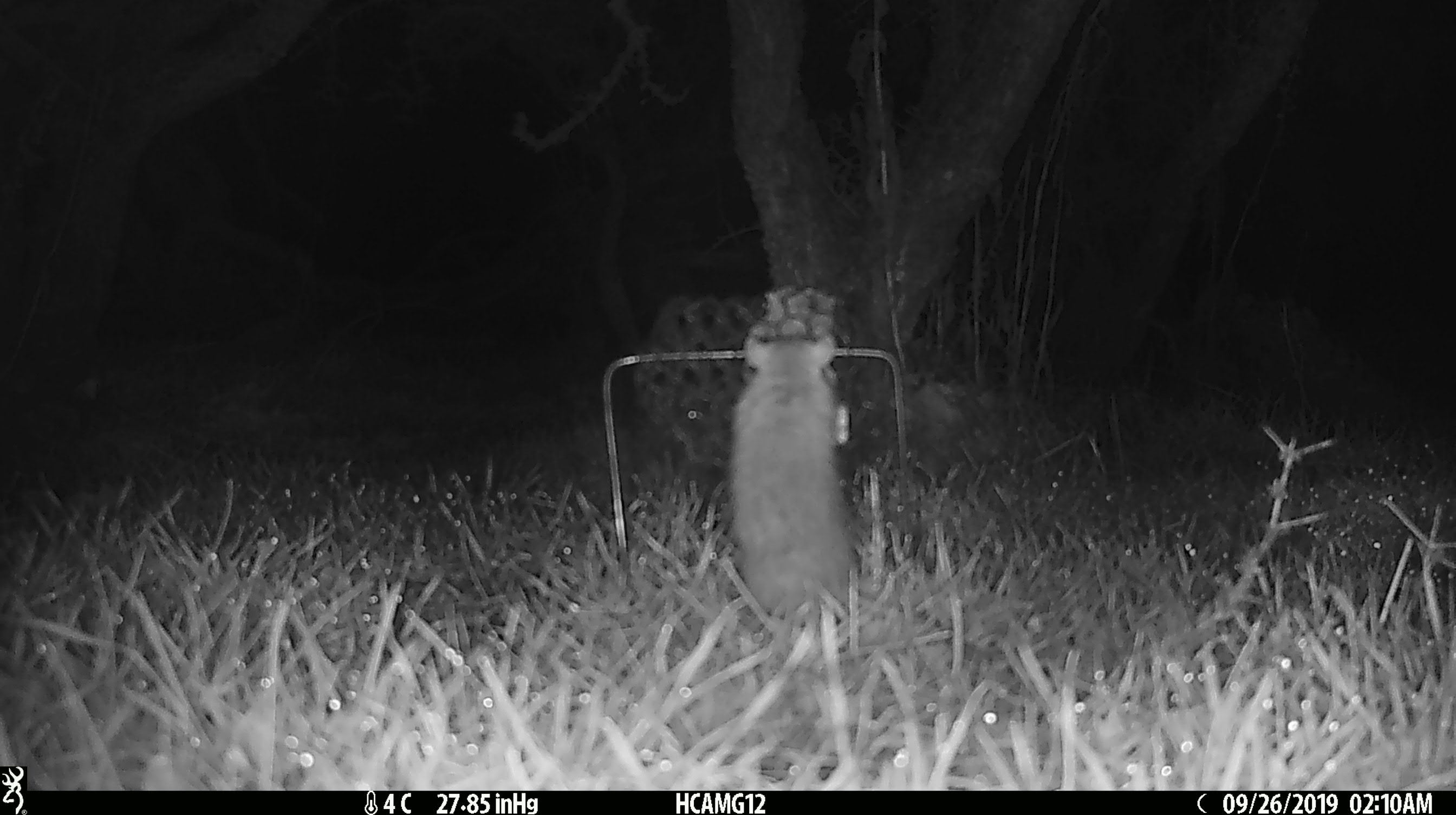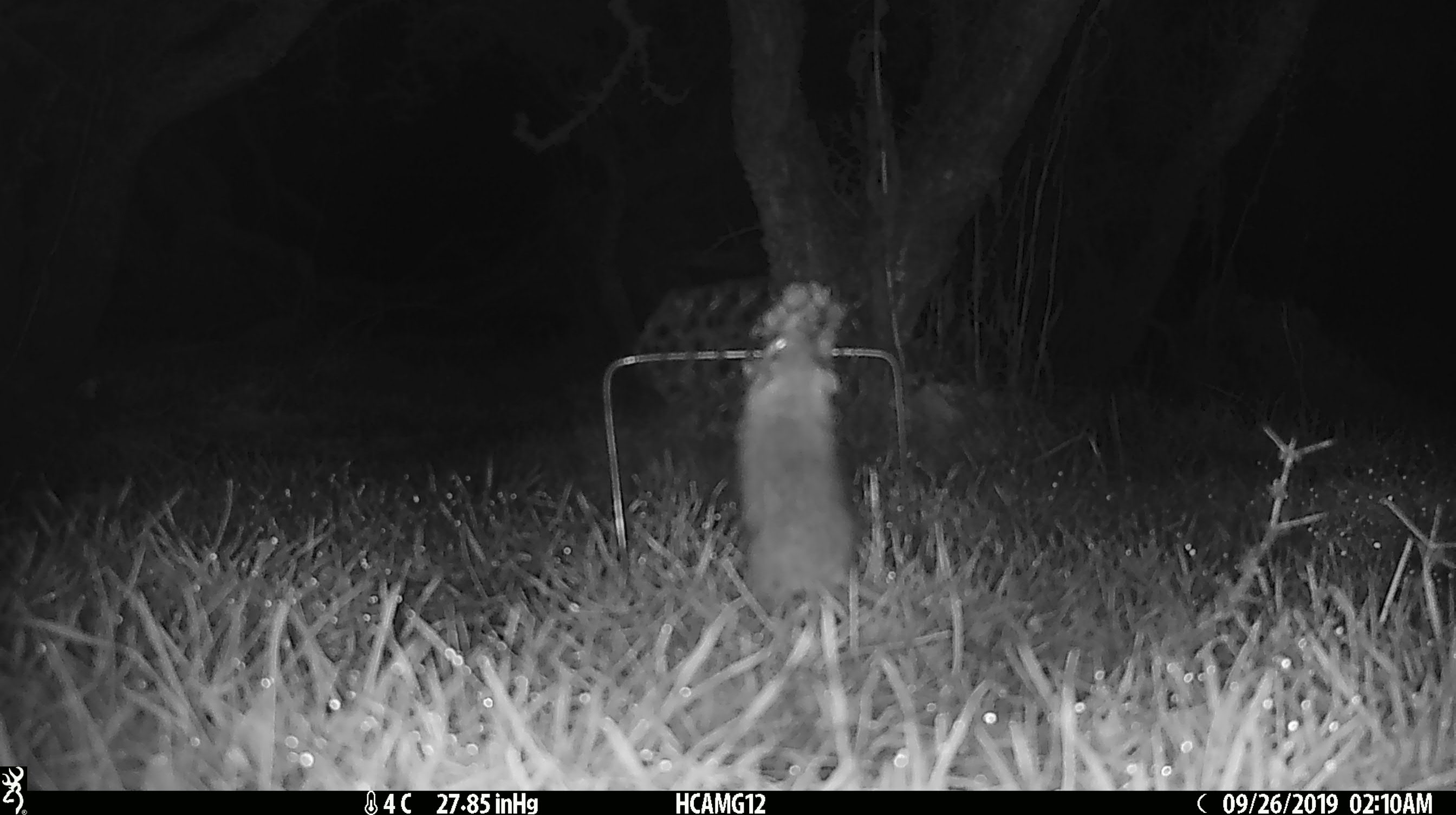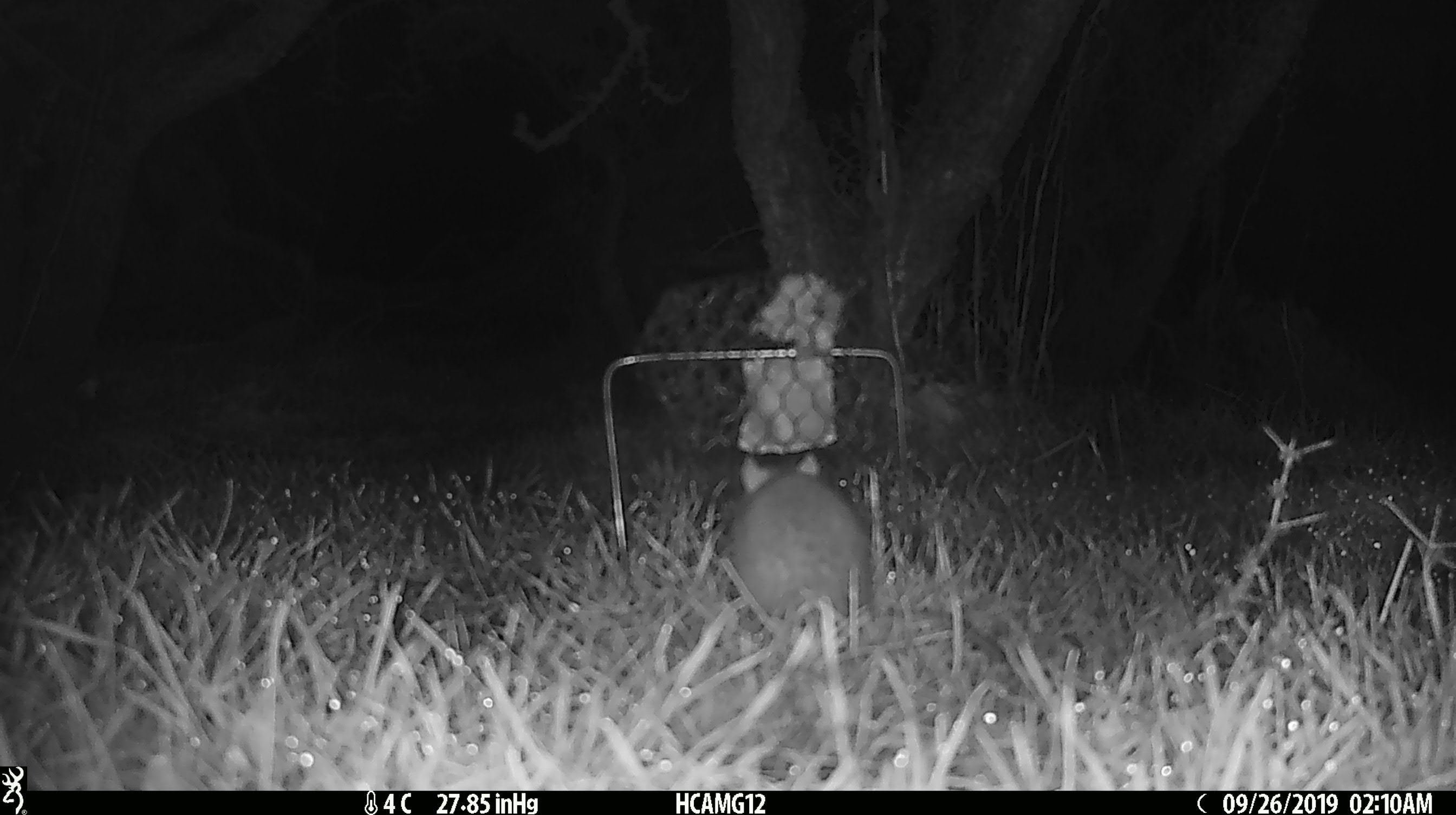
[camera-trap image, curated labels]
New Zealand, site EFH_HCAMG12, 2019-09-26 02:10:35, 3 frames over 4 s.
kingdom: Animalia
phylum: Chordata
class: Mammalia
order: Rodentia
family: Muridae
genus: Mus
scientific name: Mus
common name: mouse